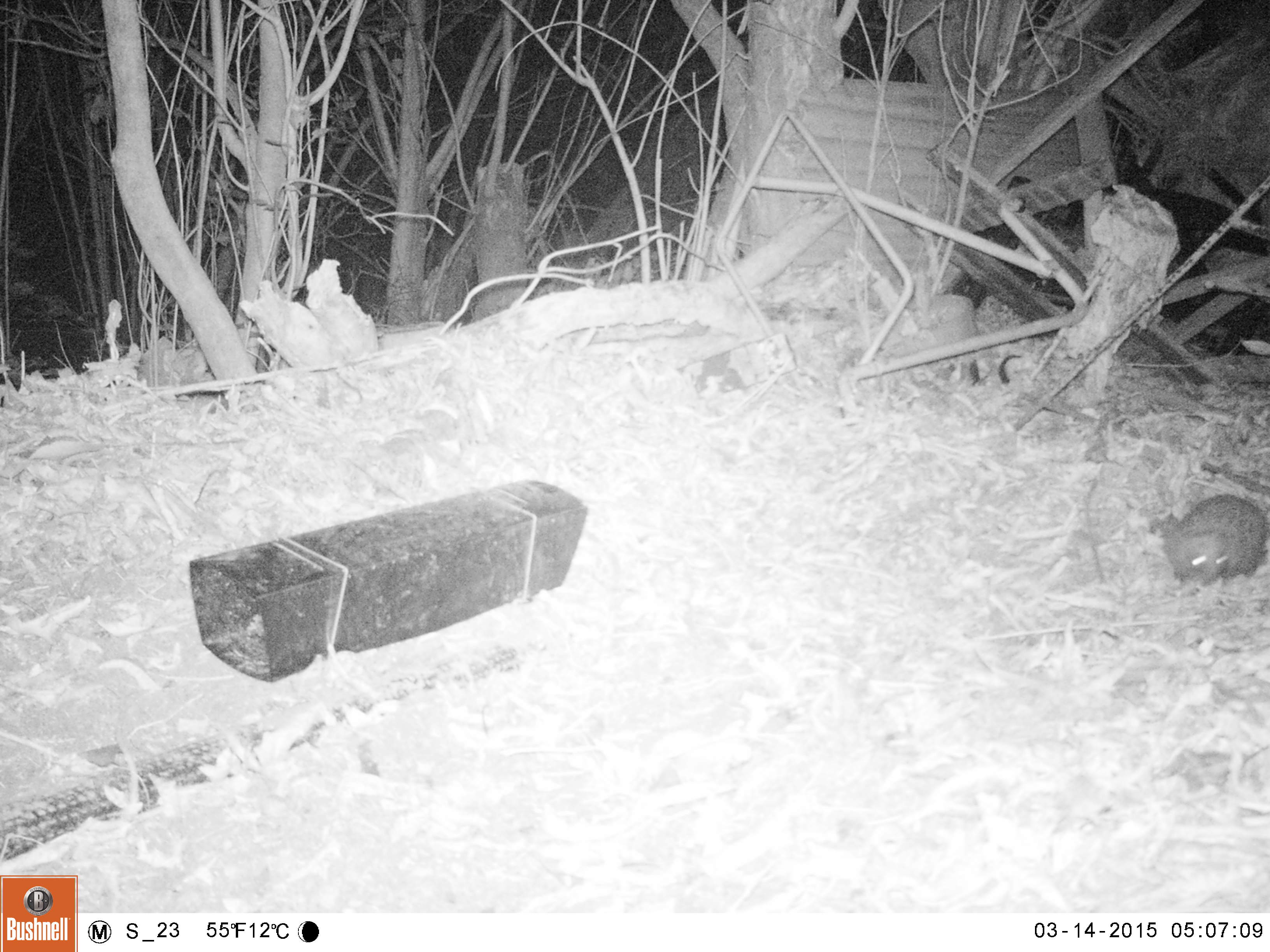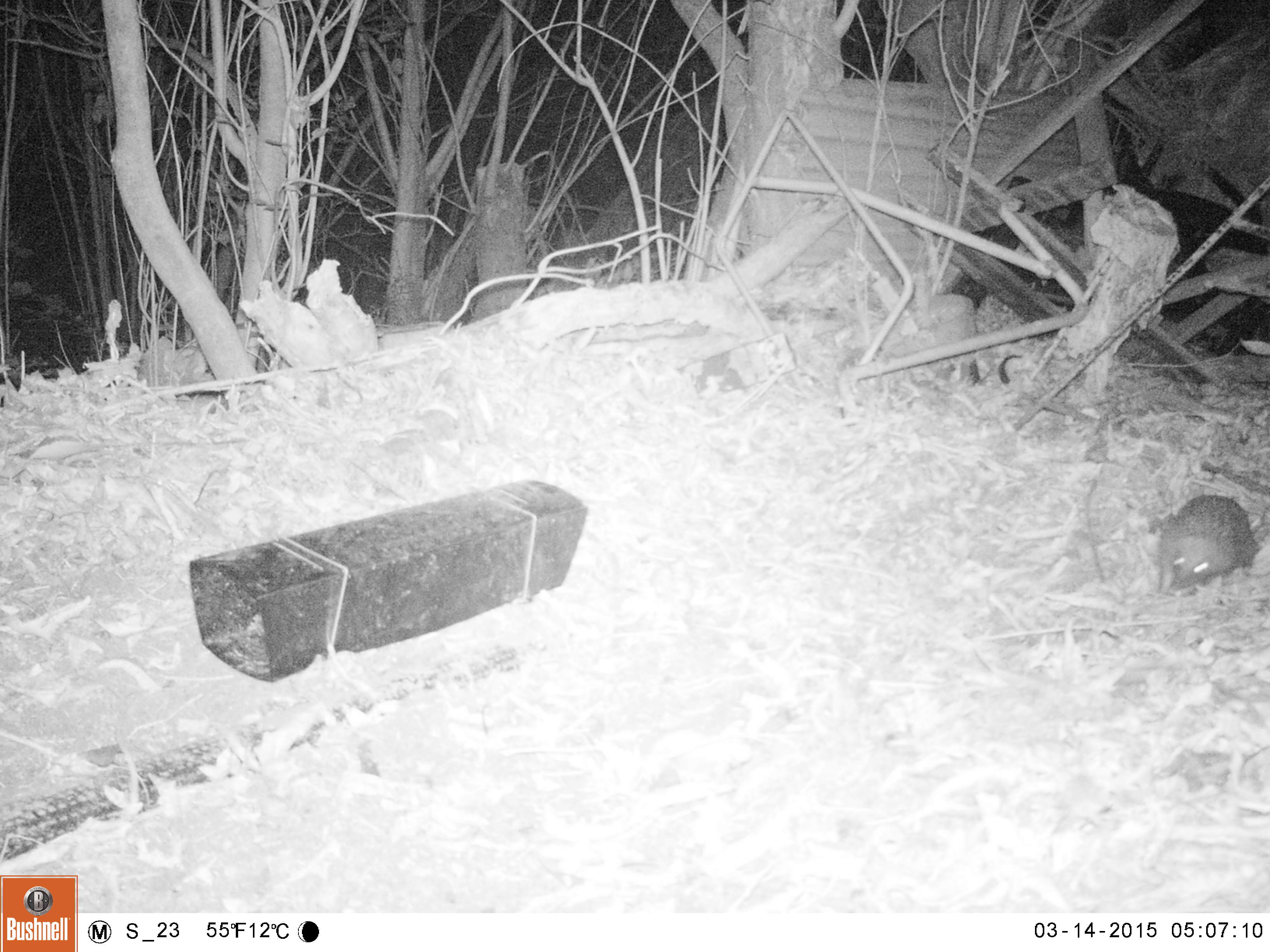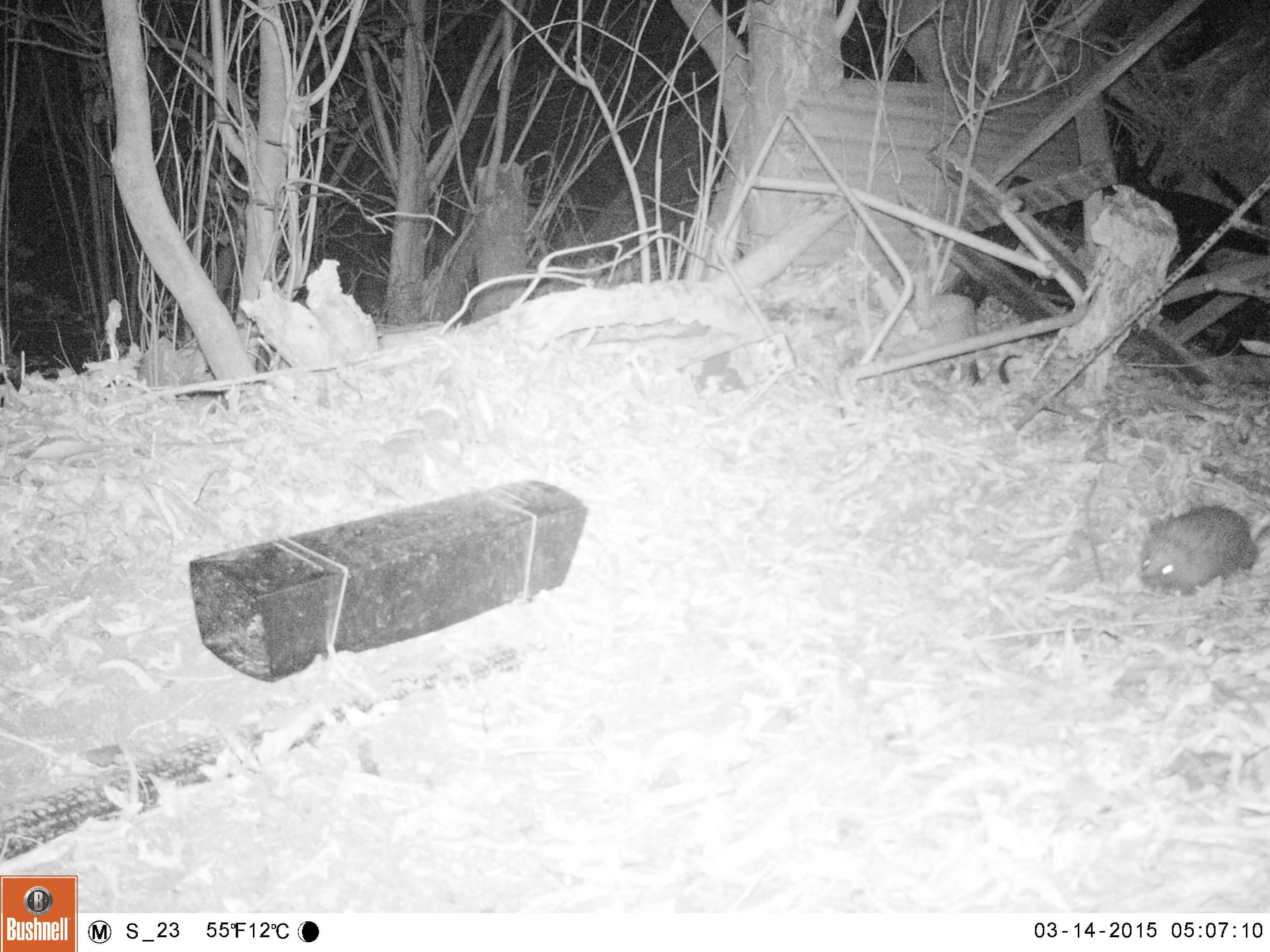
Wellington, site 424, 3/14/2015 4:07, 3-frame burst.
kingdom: Animalia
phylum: Chordata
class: Mammalia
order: Eulipotyphla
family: Erinaceidae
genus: Erinaceus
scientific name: Erinaceus europaeus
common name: hedgehog